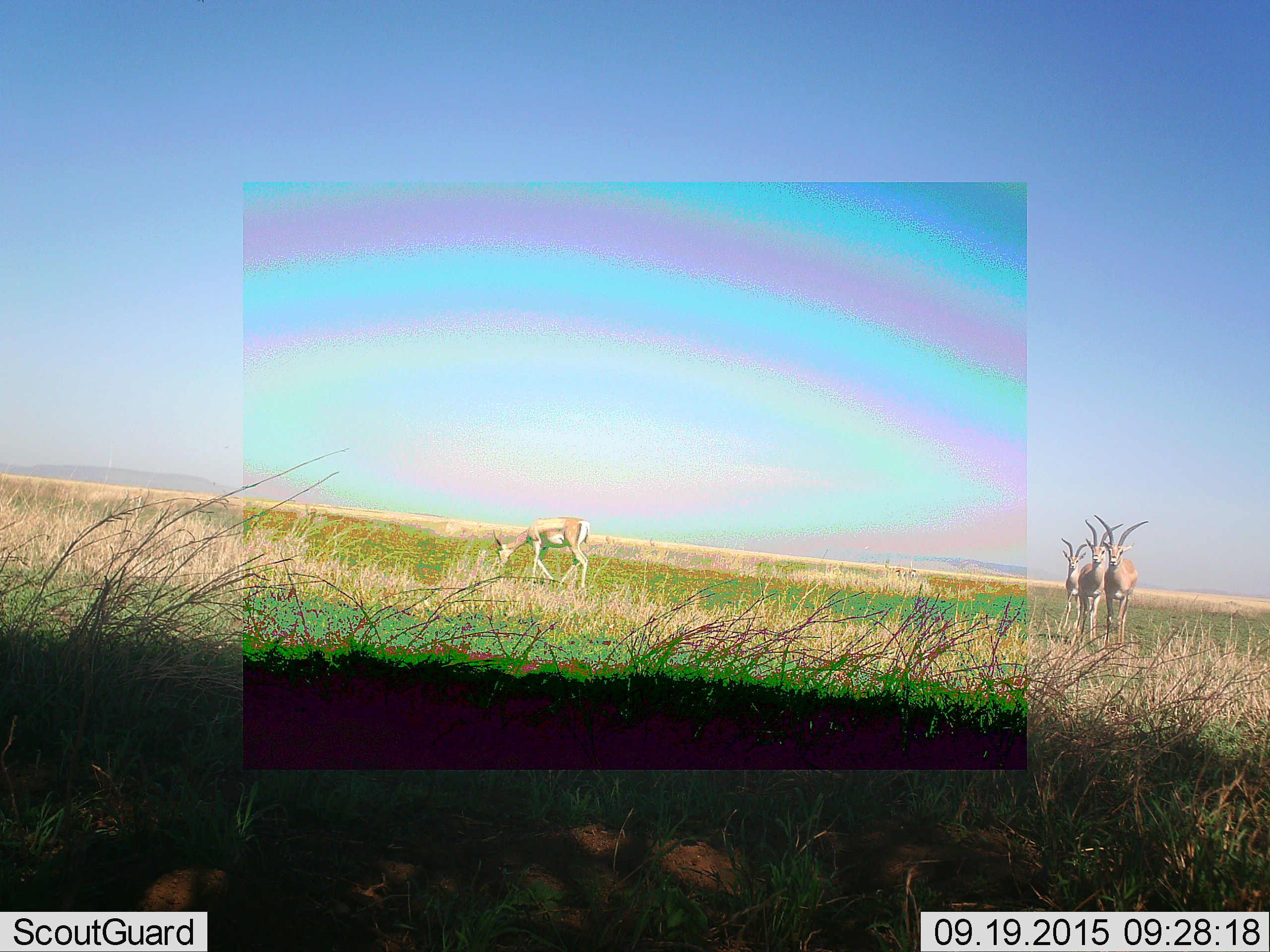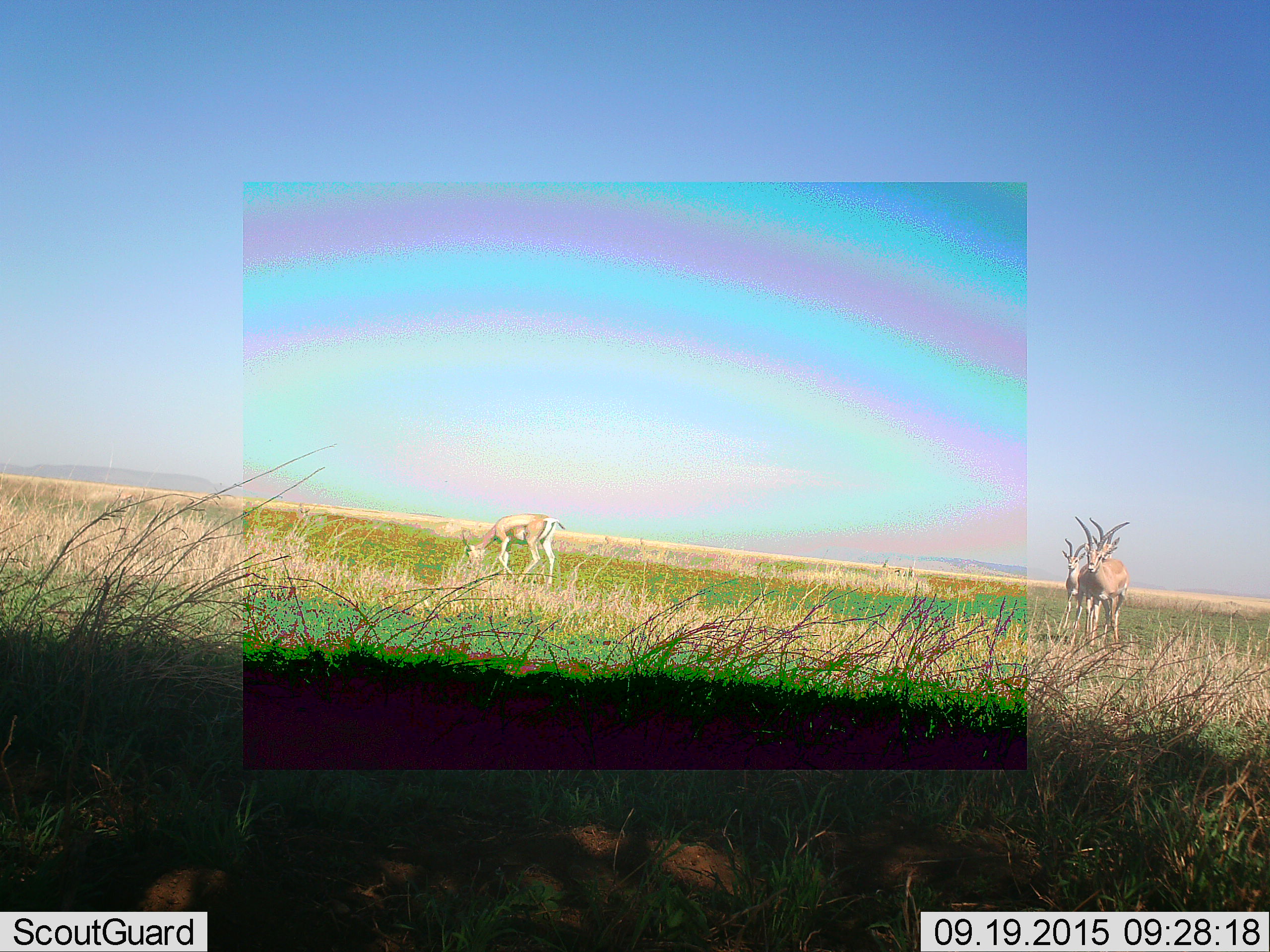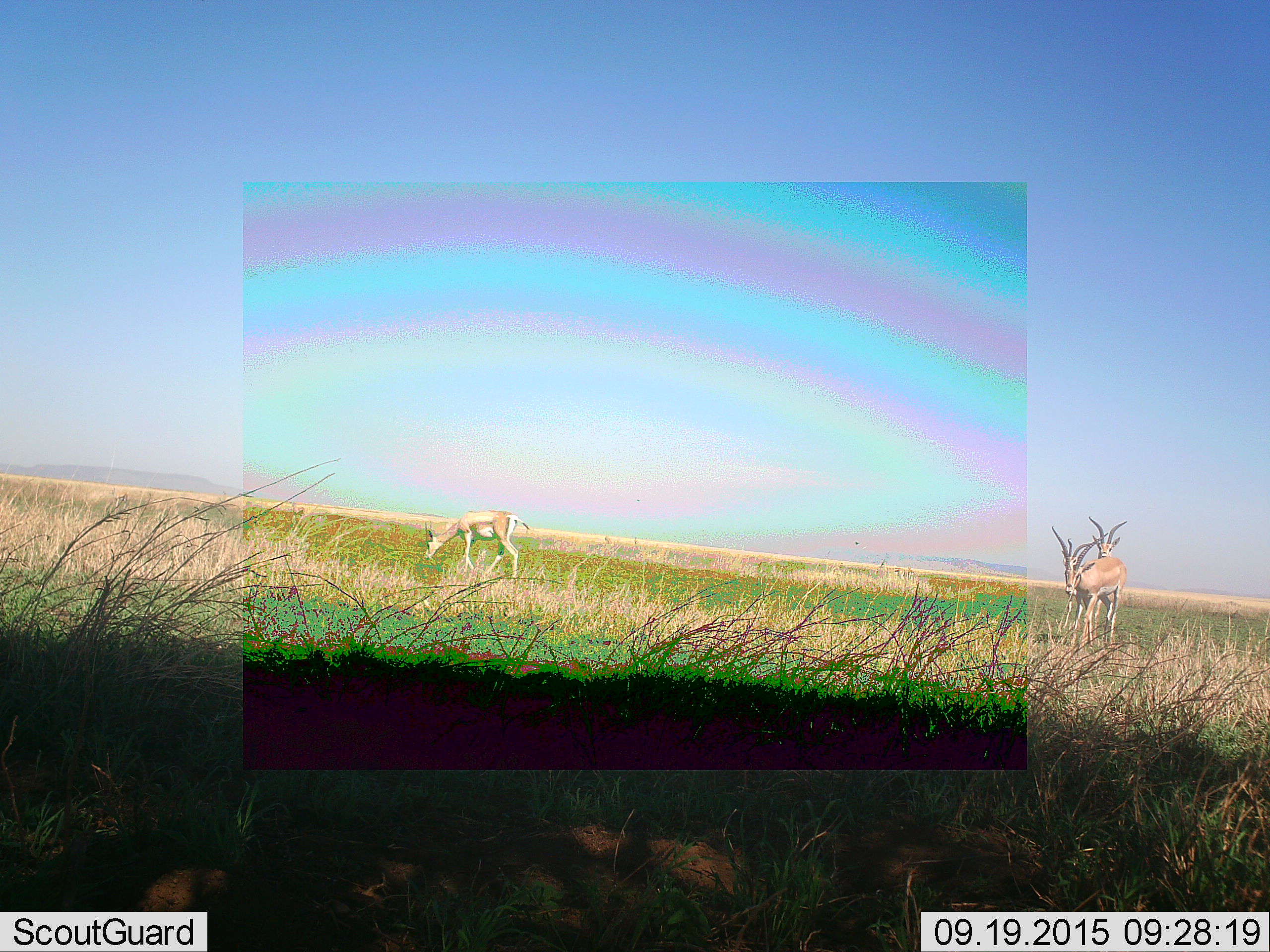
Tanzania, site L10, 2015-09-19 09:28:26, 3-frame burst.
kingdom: Animalia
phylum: Chordata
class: Mammalia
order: Artiodactyla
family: Bovidae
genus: Nanger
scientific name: Nanger granti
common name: grant's gazelle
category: gazellegrants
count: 4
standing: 86%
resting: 0%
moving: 57%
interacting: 0%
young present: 0%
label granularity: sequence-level